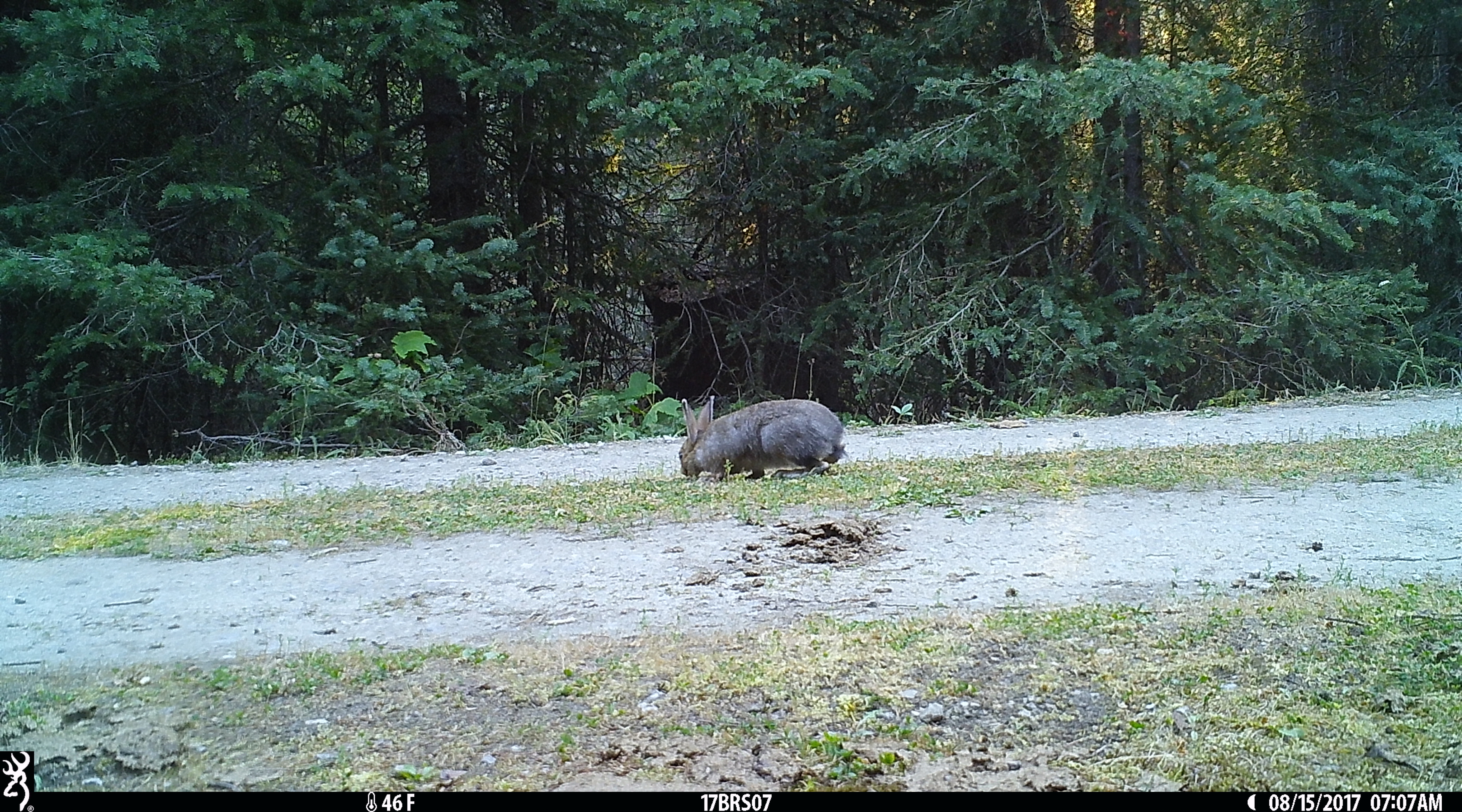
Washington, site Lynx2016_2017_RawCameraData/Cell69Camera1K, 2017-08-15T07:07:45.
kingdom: Animalia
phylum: Chordata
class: Mammalia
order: Lagomorpha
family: Leporidae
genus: Lepus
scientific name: Lepus americanus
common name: snowshoe hare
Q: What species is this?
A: Lepus americanus (snowshoe hare).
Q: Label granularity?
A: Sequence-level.